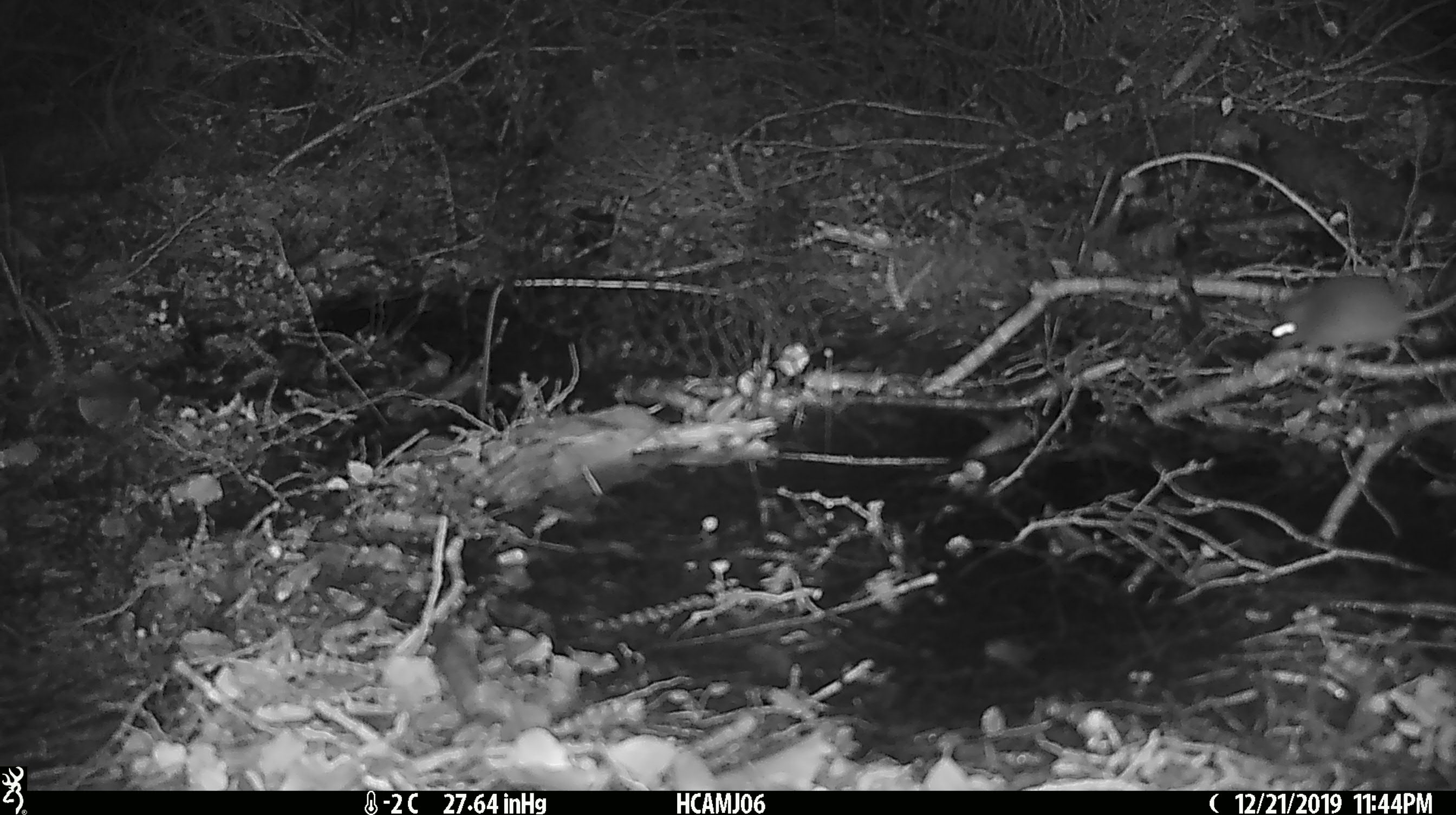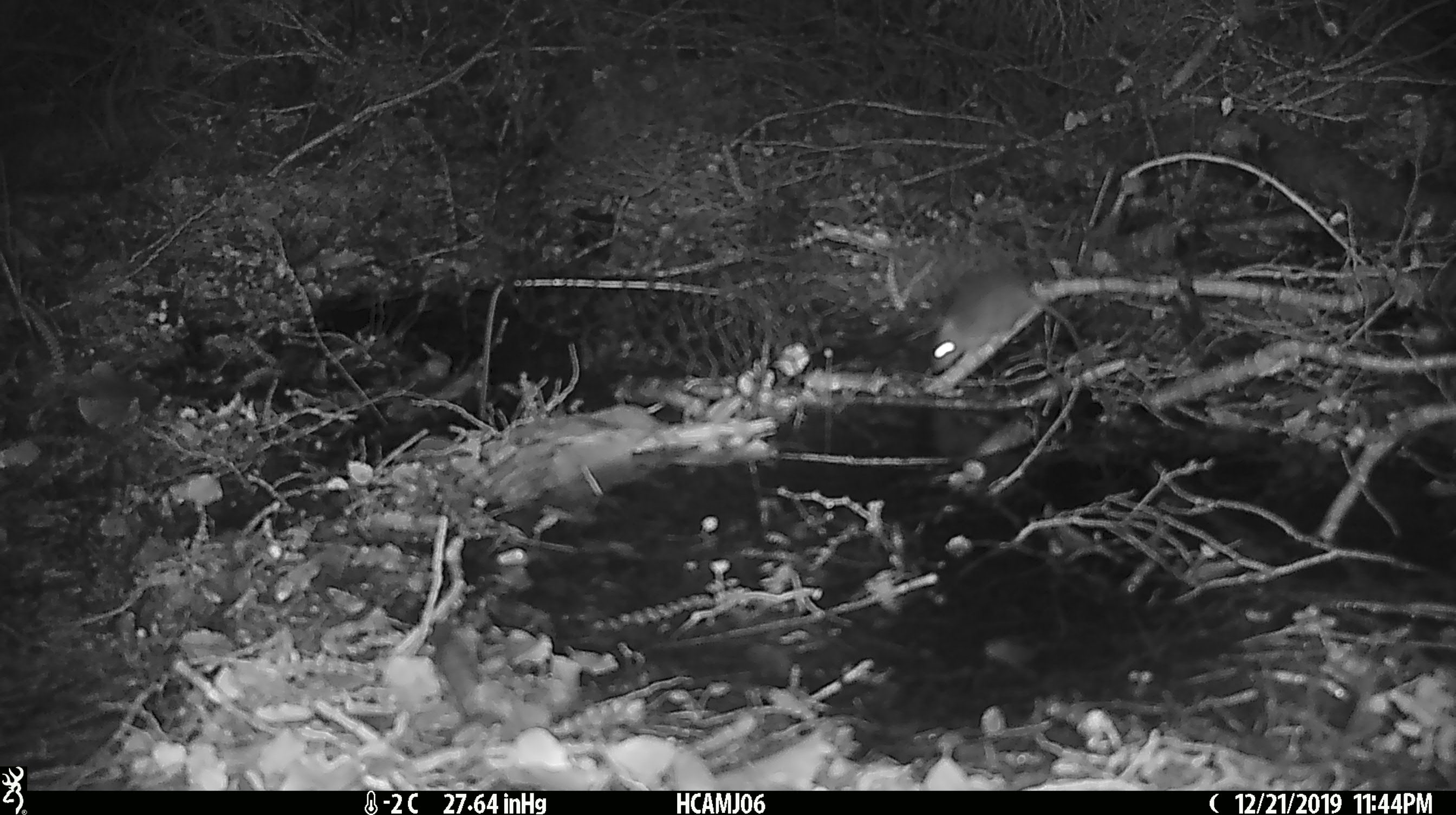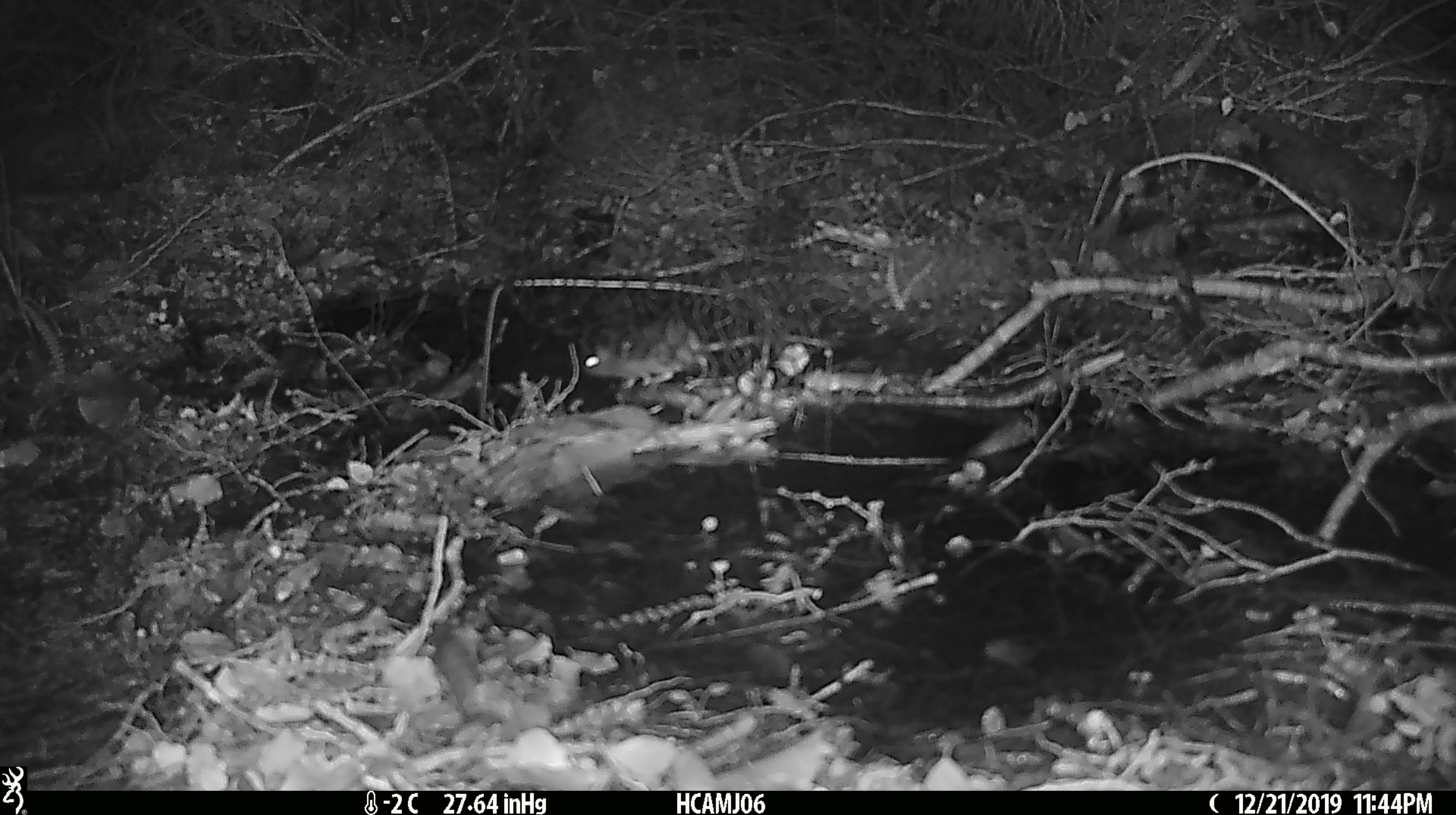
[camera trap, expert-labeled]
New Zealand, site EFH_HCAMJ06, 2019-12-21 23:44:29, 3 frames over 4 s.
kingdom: Animalia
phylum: Chordata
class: Mammalia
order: Rodentia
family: Muridae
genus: Mus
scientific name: Mus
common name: mouse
Mouse (Mus).